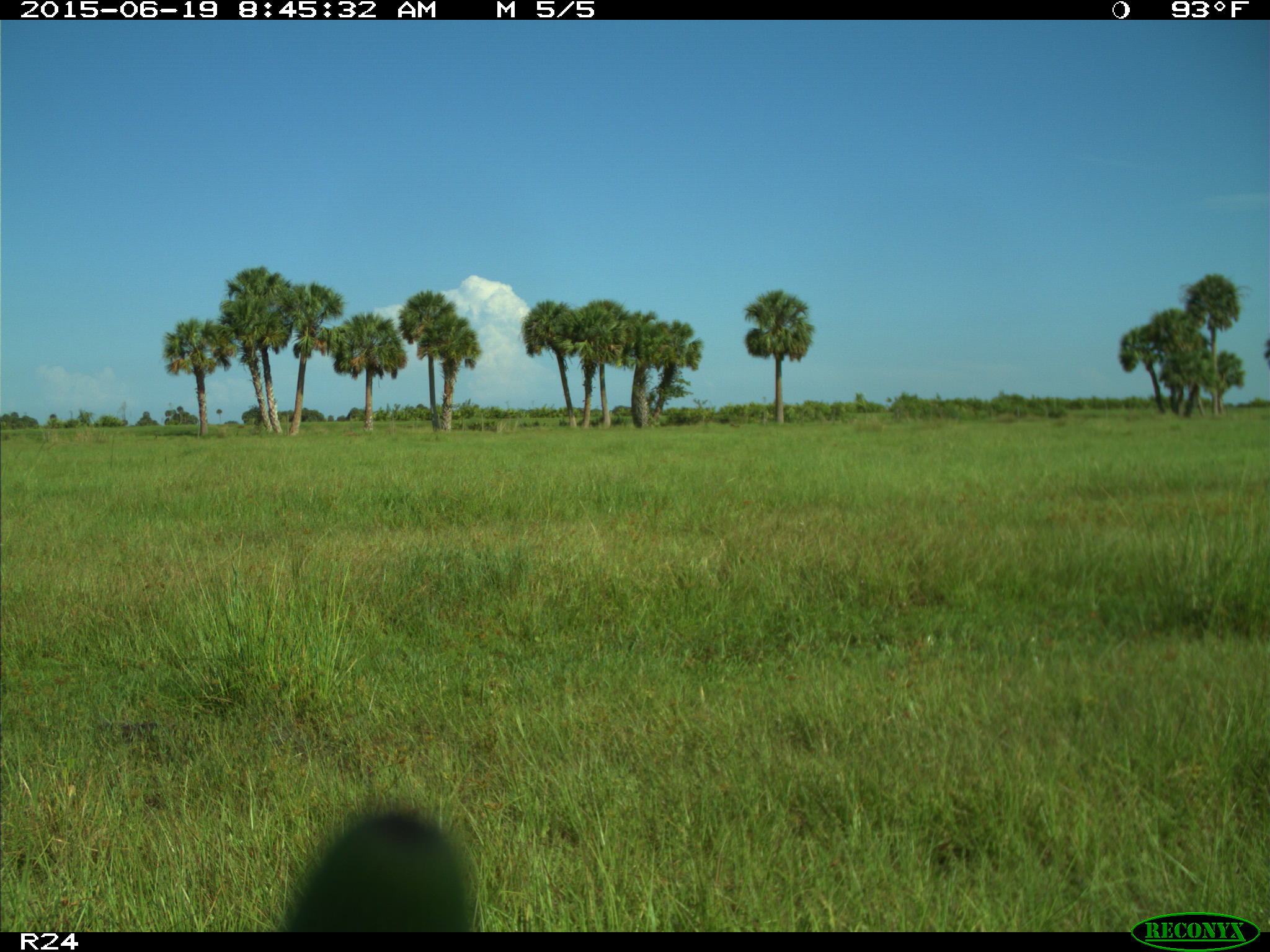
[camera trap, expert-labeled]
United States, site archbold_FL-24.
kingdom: Animalia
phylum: Chordata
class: Mammalia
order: Artiodactyla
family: Bovidae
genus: Bos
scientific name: Bos taurus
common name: domestic cow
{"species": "Bos taurus (domestic cow)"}